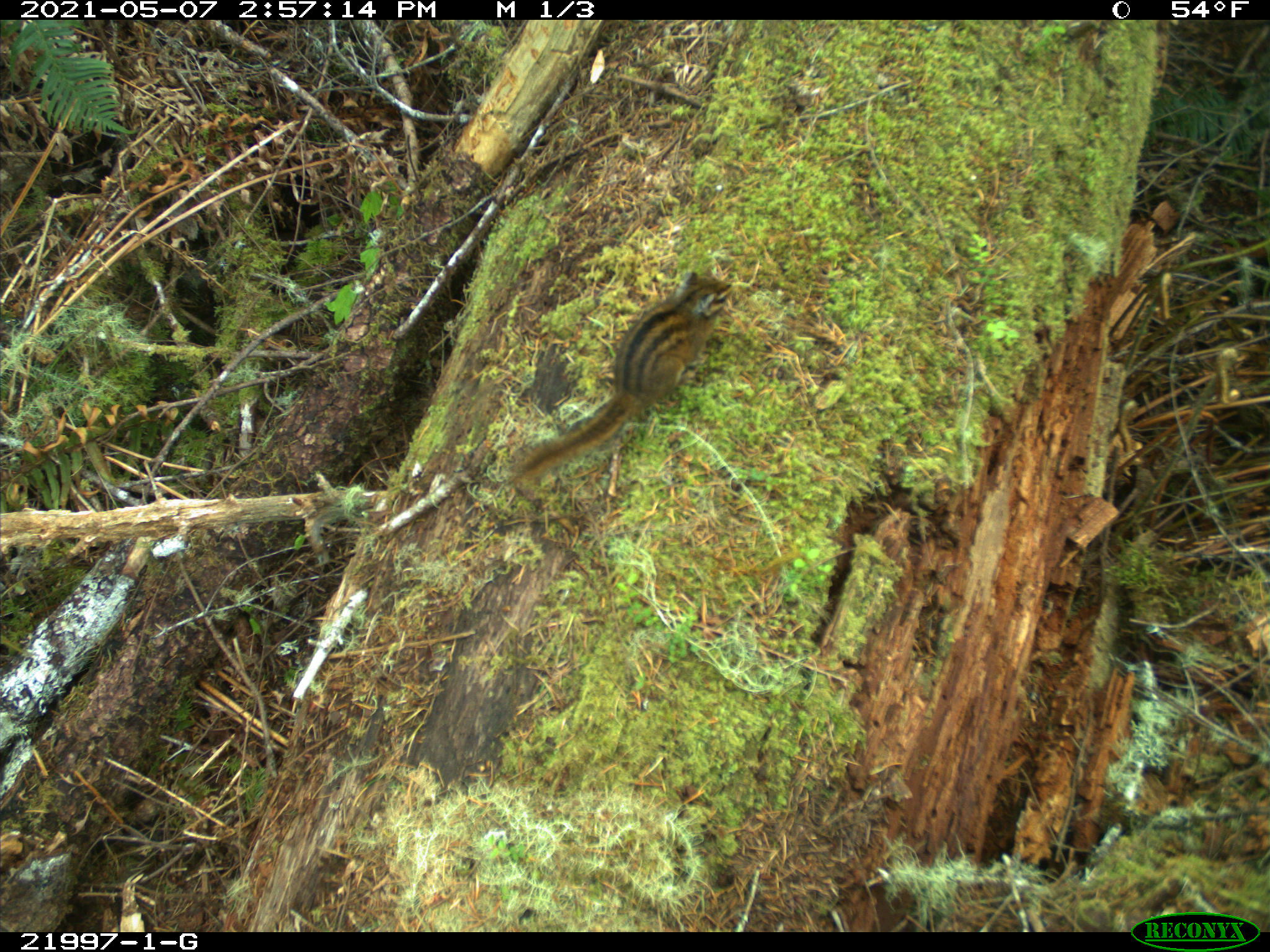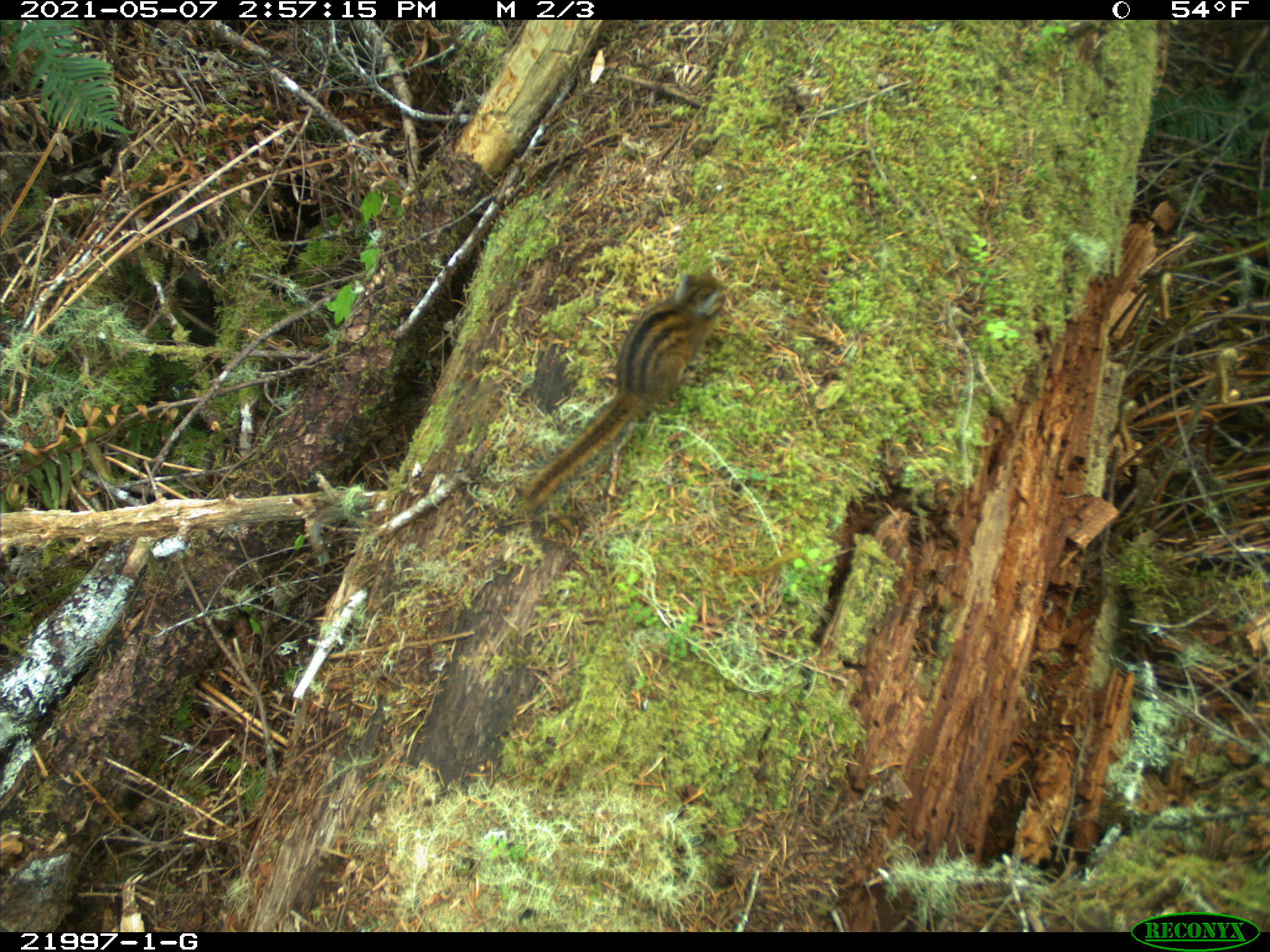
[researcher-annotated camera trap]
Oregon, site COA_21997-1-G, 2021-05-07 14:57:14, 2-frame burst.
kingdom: Animalia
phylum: Chordata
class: Mammalia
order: Rodentia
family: Sciuridae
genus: Neotamias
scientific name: Neotamias townsendii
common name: townsend's chipmunk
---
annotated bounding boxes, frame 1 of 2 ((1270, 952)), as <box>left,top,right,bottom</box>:
townsend's chipmunk: <box>485,250,756,509</box>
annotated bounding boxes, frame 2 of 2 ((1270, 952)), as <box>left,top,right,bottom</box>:
townsend's chipmunk: <box>485,257,743,551</box>